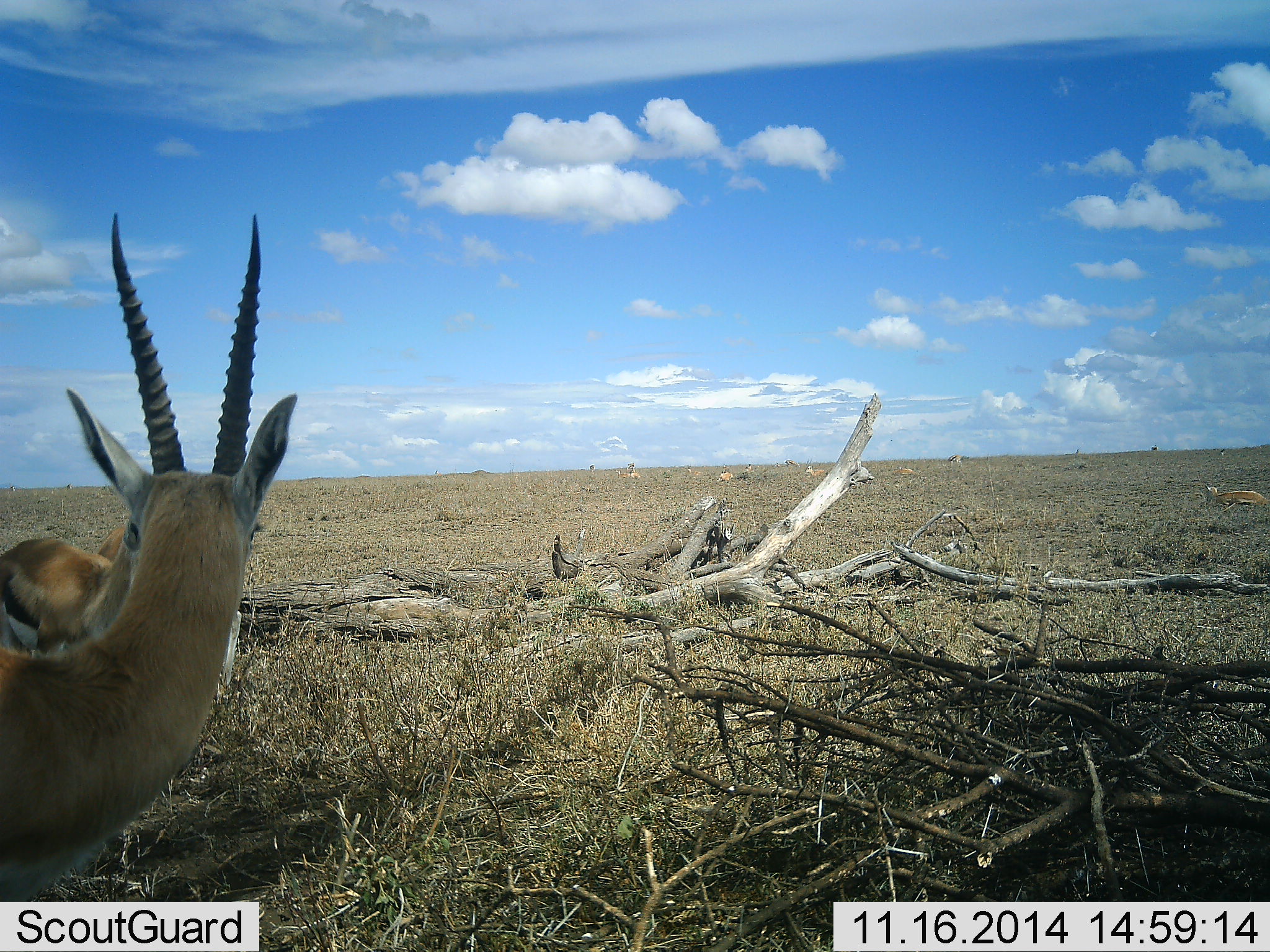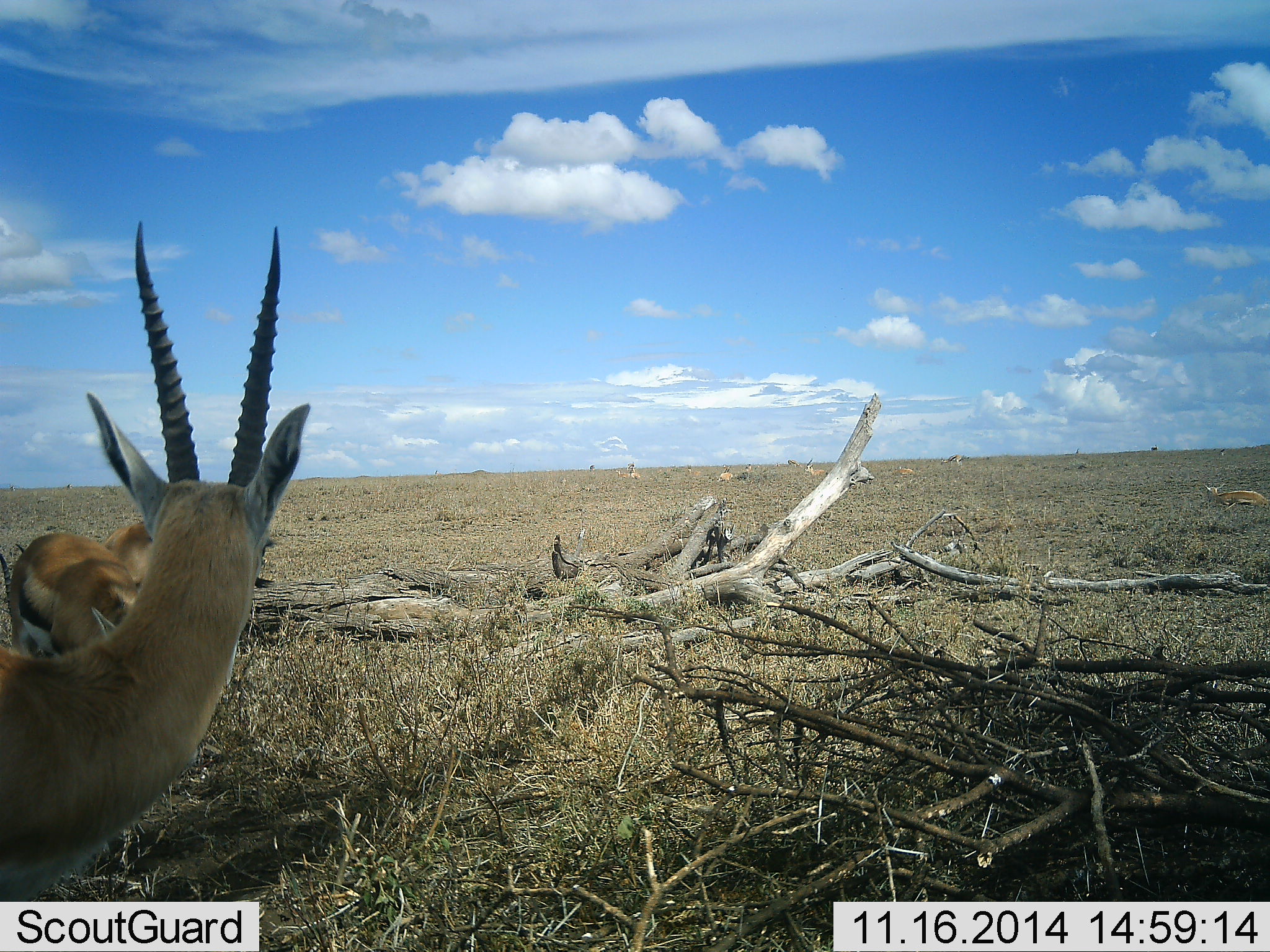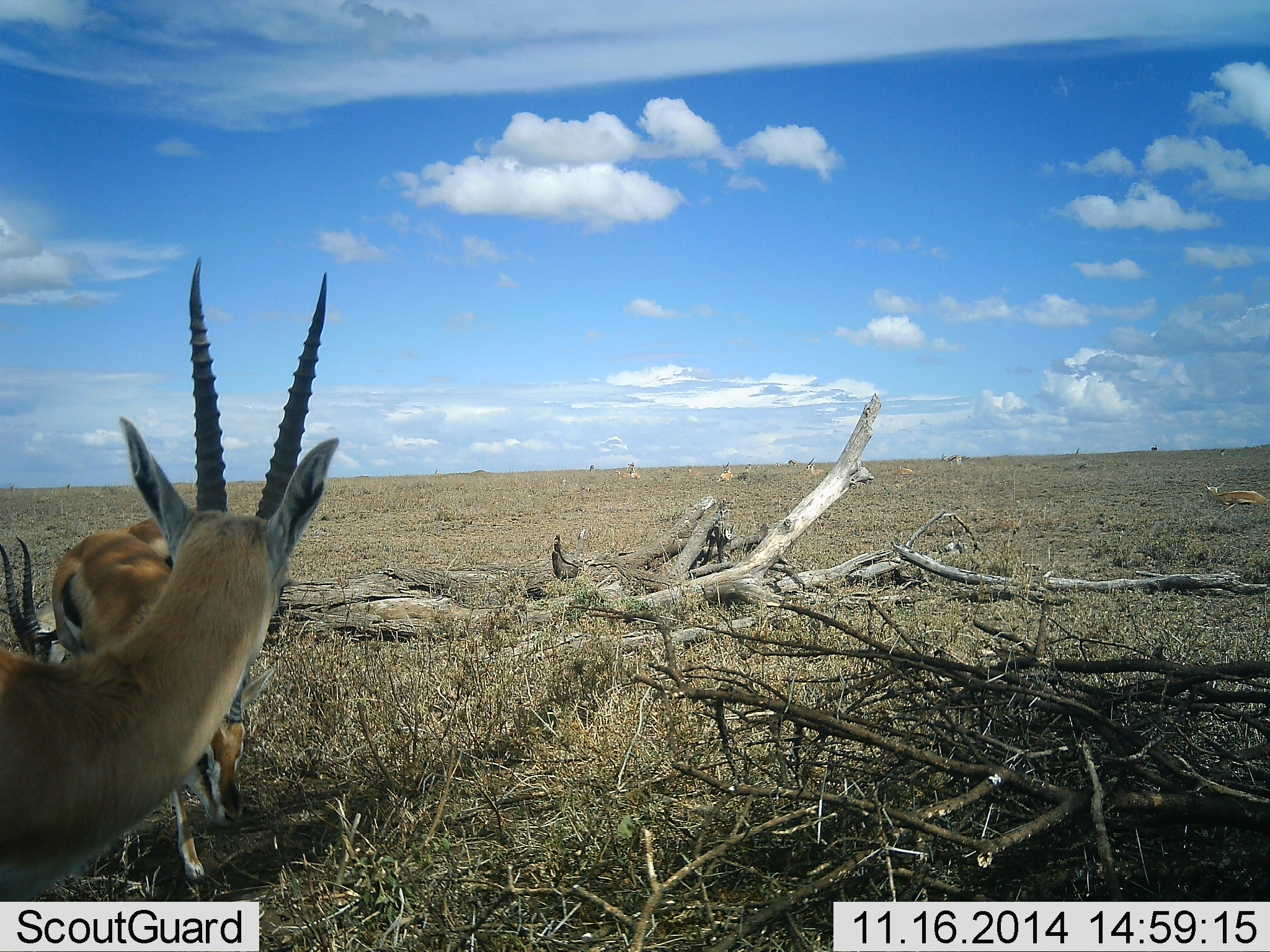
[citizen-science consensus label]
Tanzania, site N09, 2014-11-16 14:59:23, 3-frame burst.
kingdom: Animalia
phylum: Chordata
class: Mammalia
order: Artiodactyla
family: Bovidae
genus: Eudorcas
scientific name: Eudorcas thomsonii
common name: thomson's gazelle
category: gazellethomsons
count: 6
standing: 90%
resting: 40%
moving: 30%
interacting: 0%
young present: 10%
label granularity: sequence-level